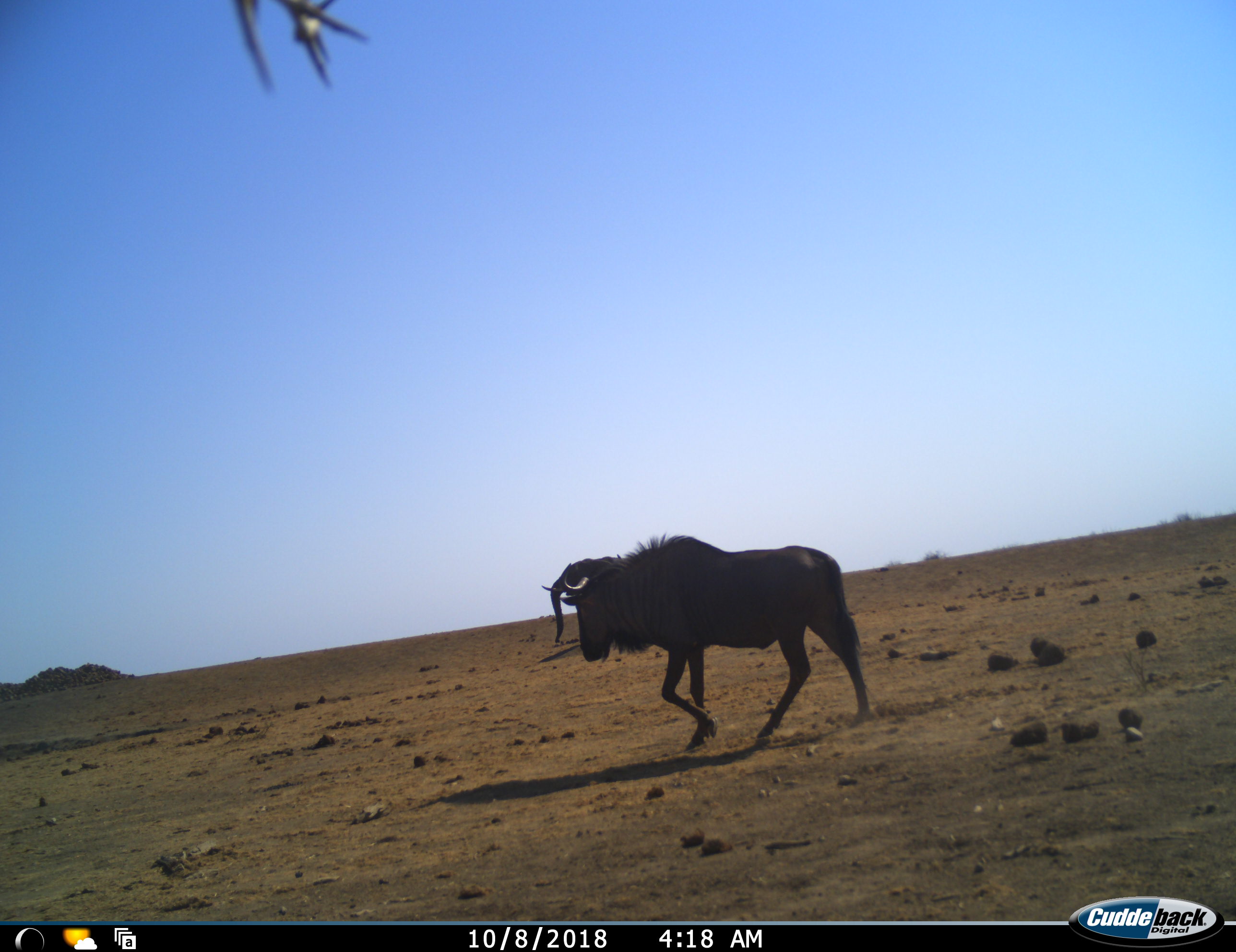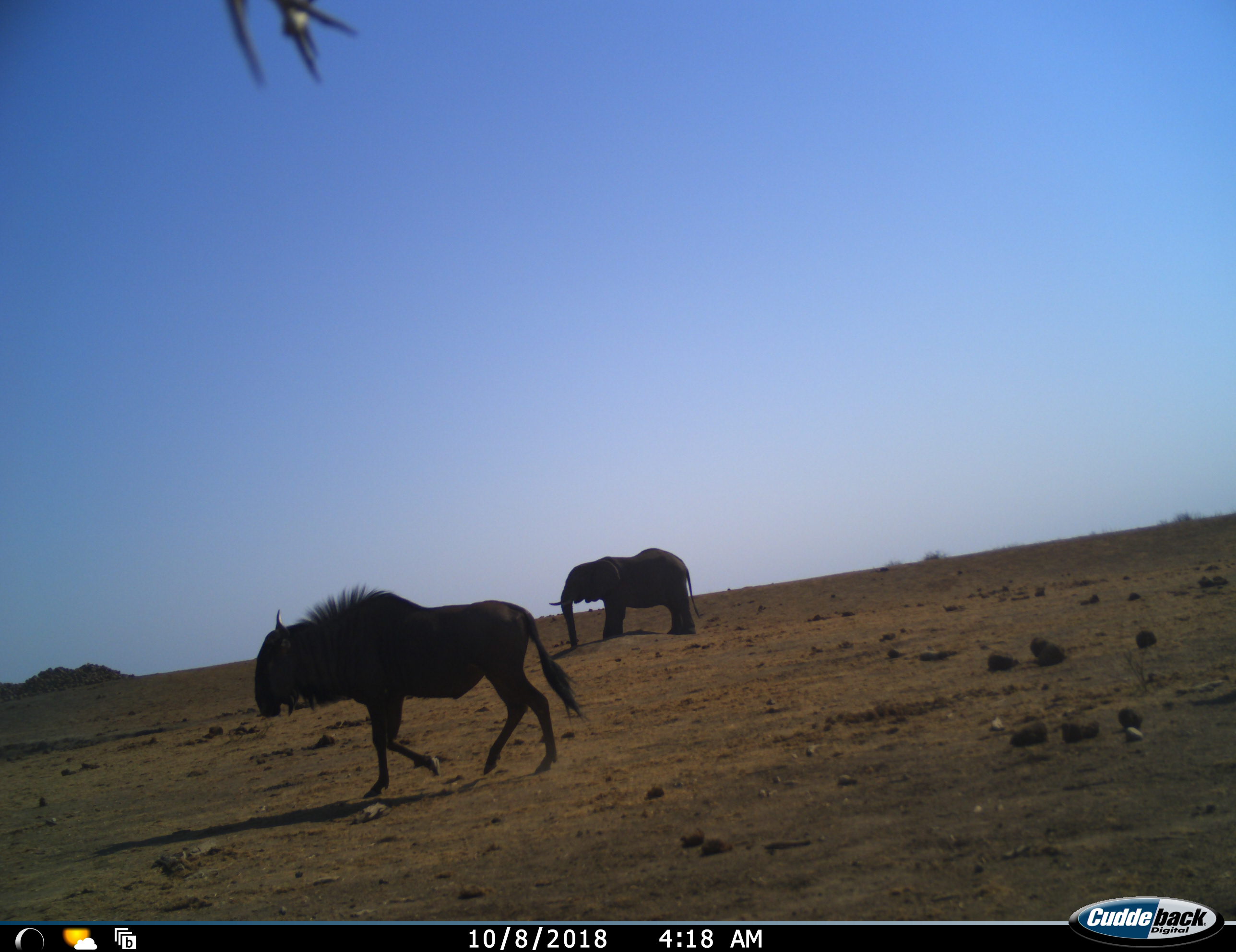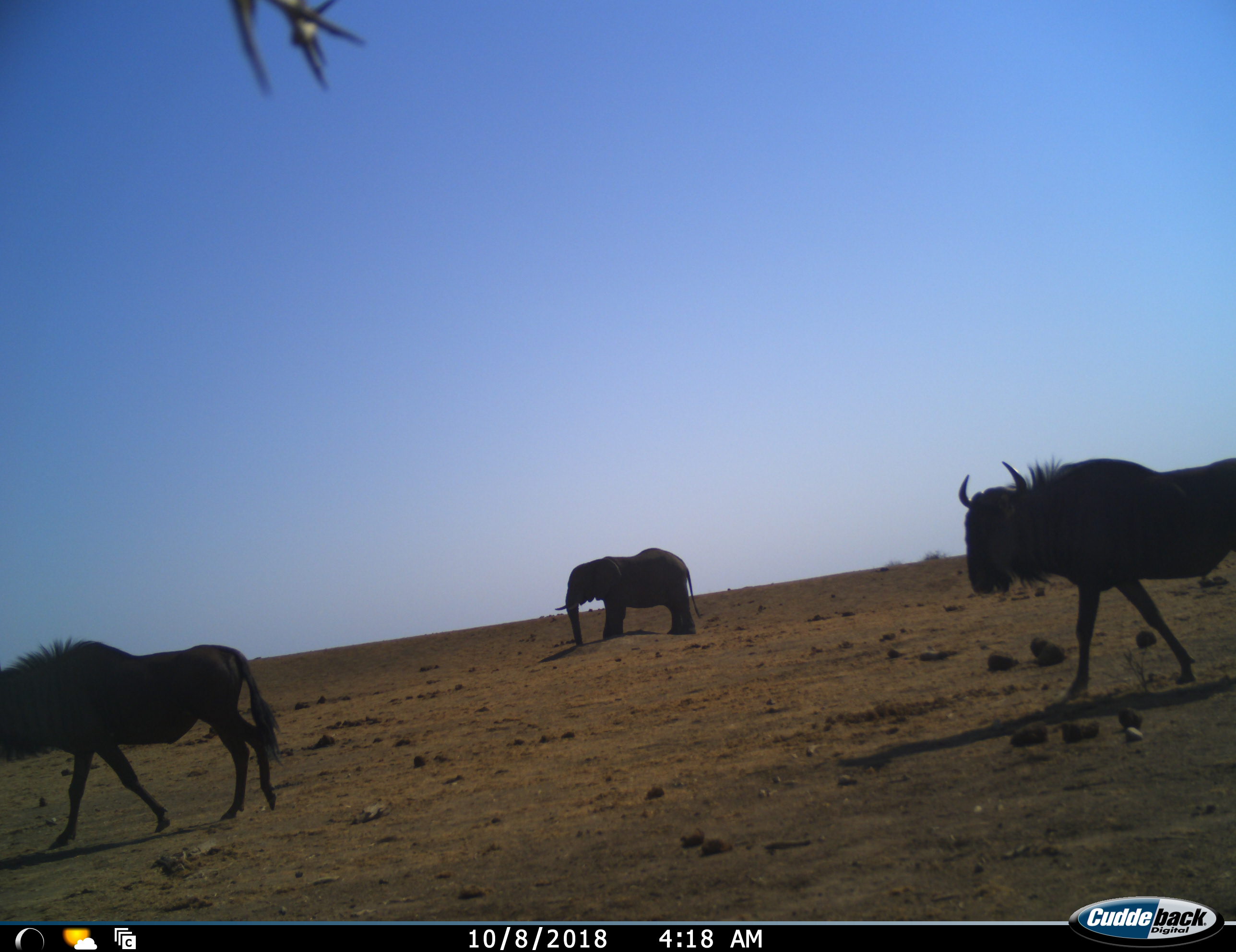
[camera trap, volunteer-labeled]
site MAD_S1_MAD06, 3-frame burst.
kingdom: Animalia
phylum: Chordata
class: Mammalia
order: Proboscidea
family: Elephantidae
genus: Loxodonta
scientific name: Loxodonta africana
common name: african bush elephant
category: elephant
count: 1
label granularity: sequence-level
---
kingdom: Animalia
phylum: Chordata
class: Mammalia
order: Artiodactyla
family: Bovidae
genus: Connochaetes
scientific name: Connochaetes taurinus taurinus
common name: blue wildebeest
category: wildebeestblue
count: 2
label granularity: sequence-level